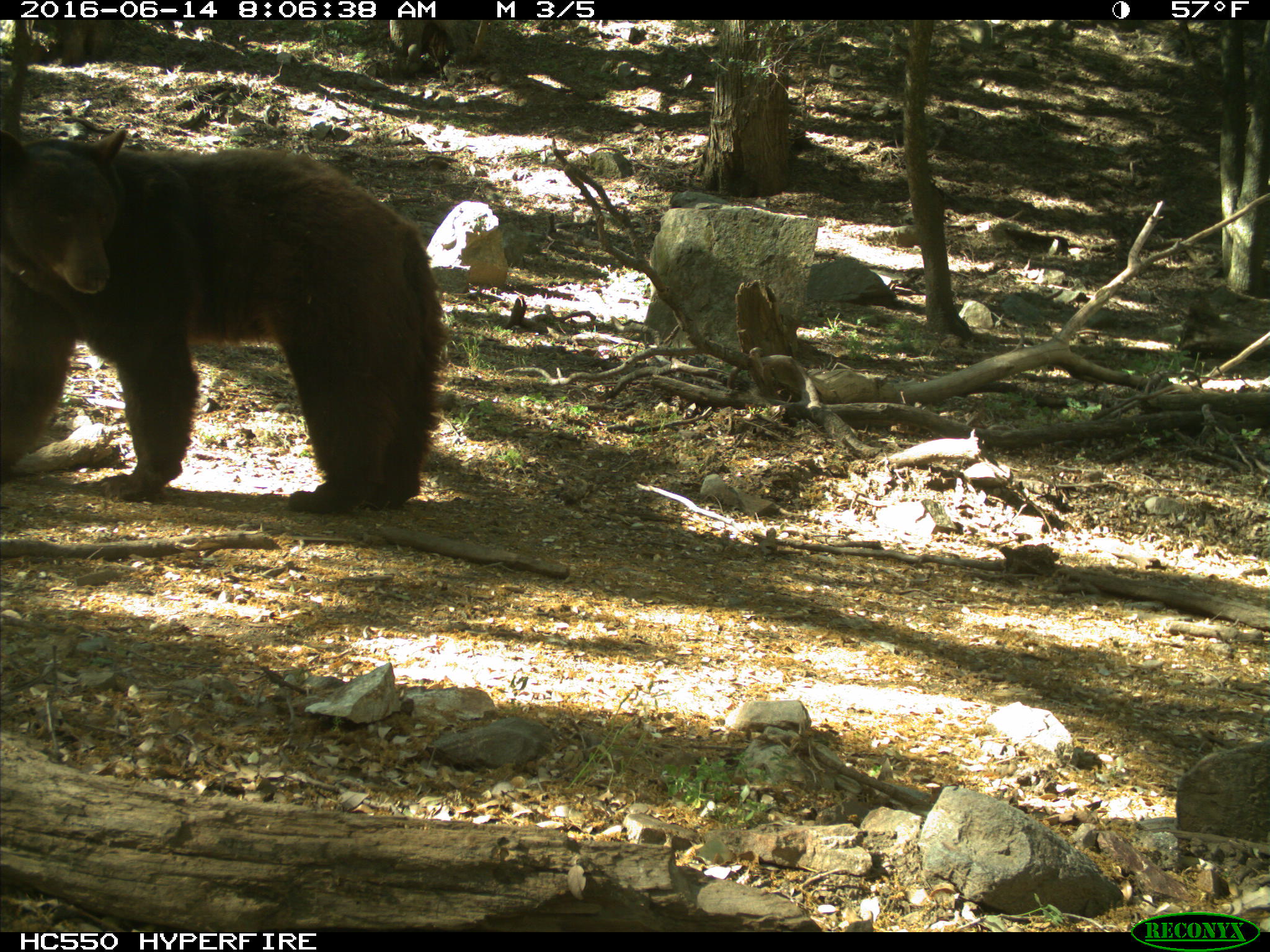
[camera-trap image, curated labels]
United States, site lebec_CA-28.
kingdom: Animalia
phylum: Chordata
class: Mammalia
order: Carnivora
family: Ursidae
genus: Ursus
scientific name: Ursus americanus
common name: american black bear